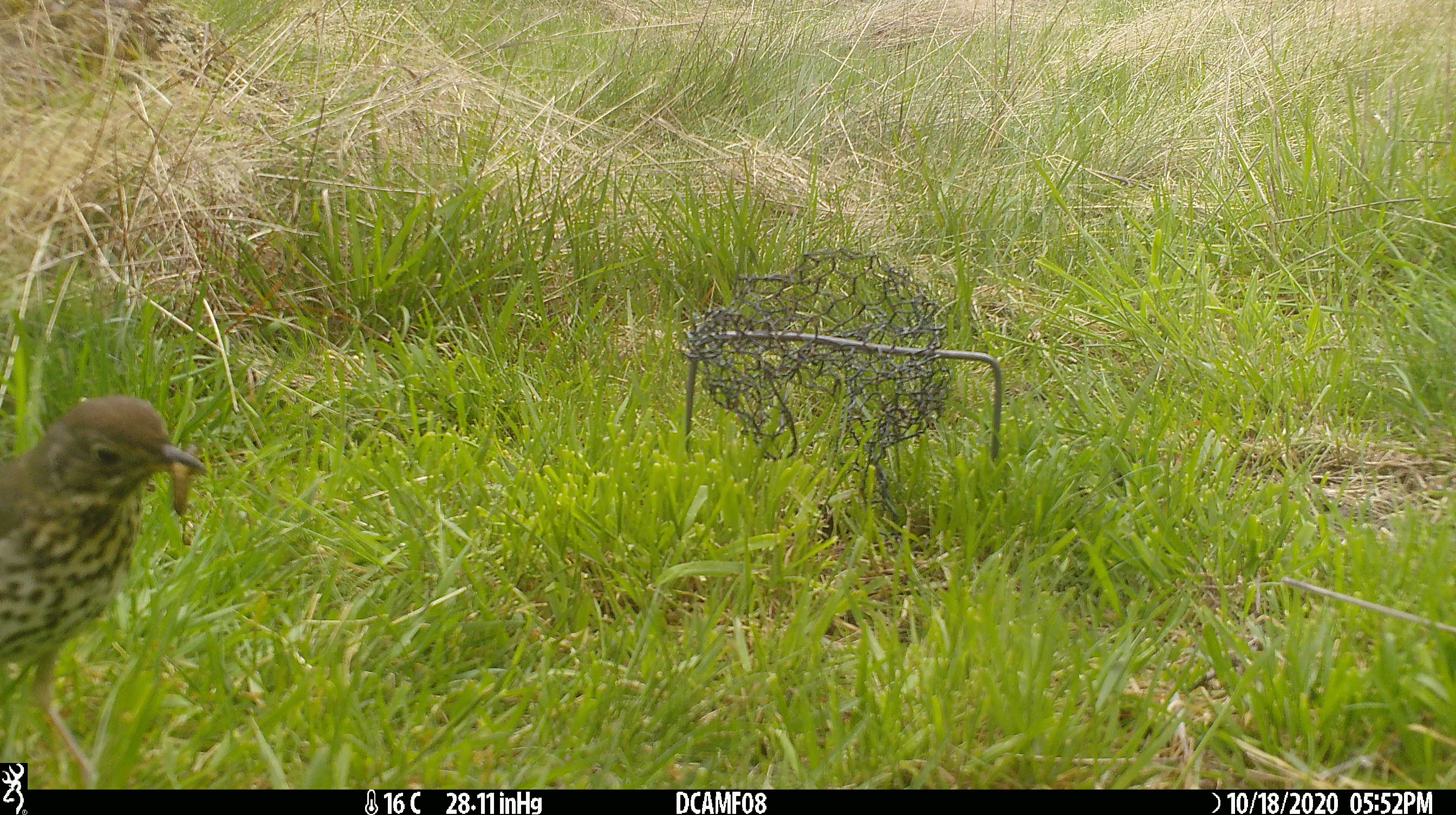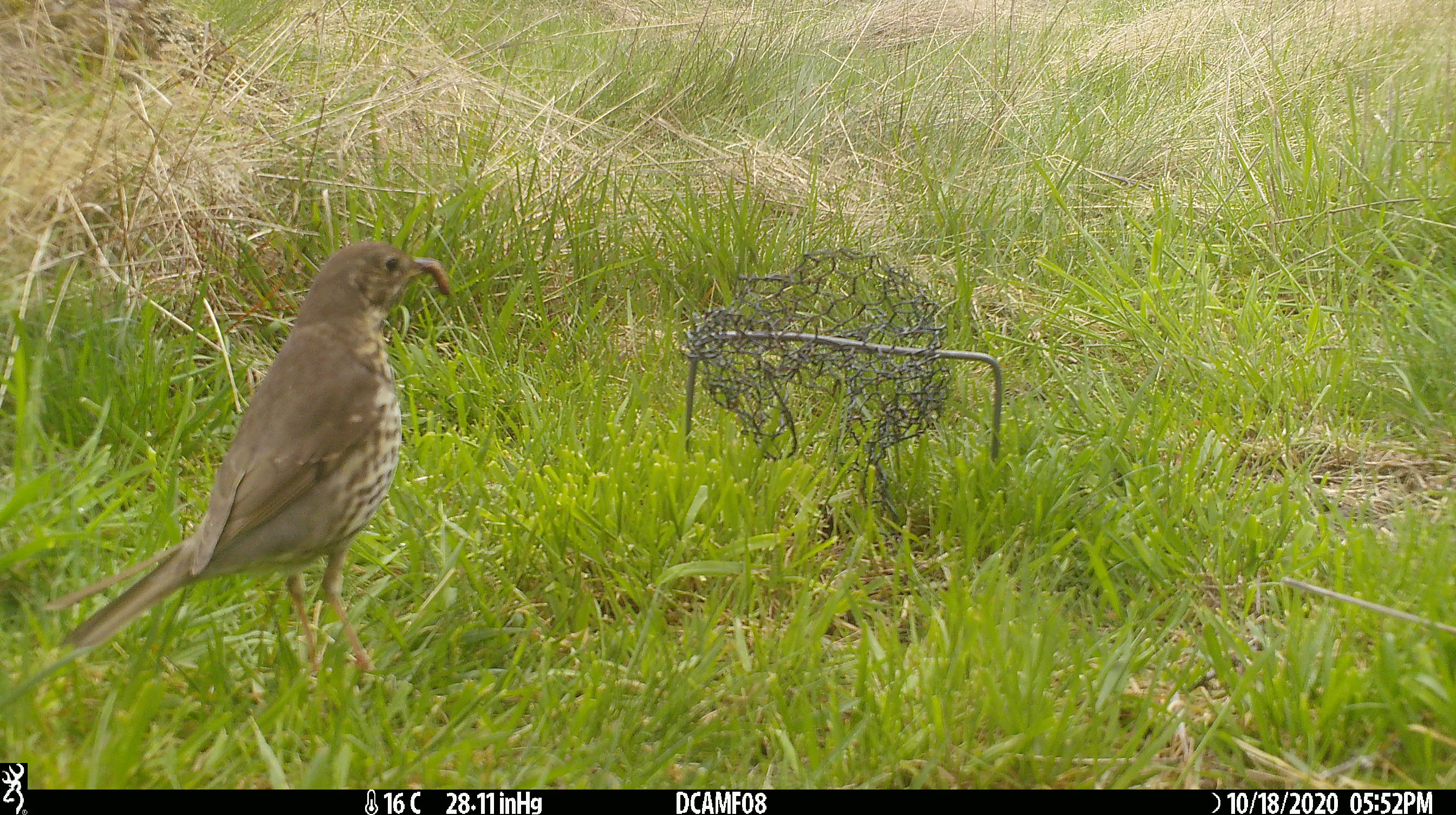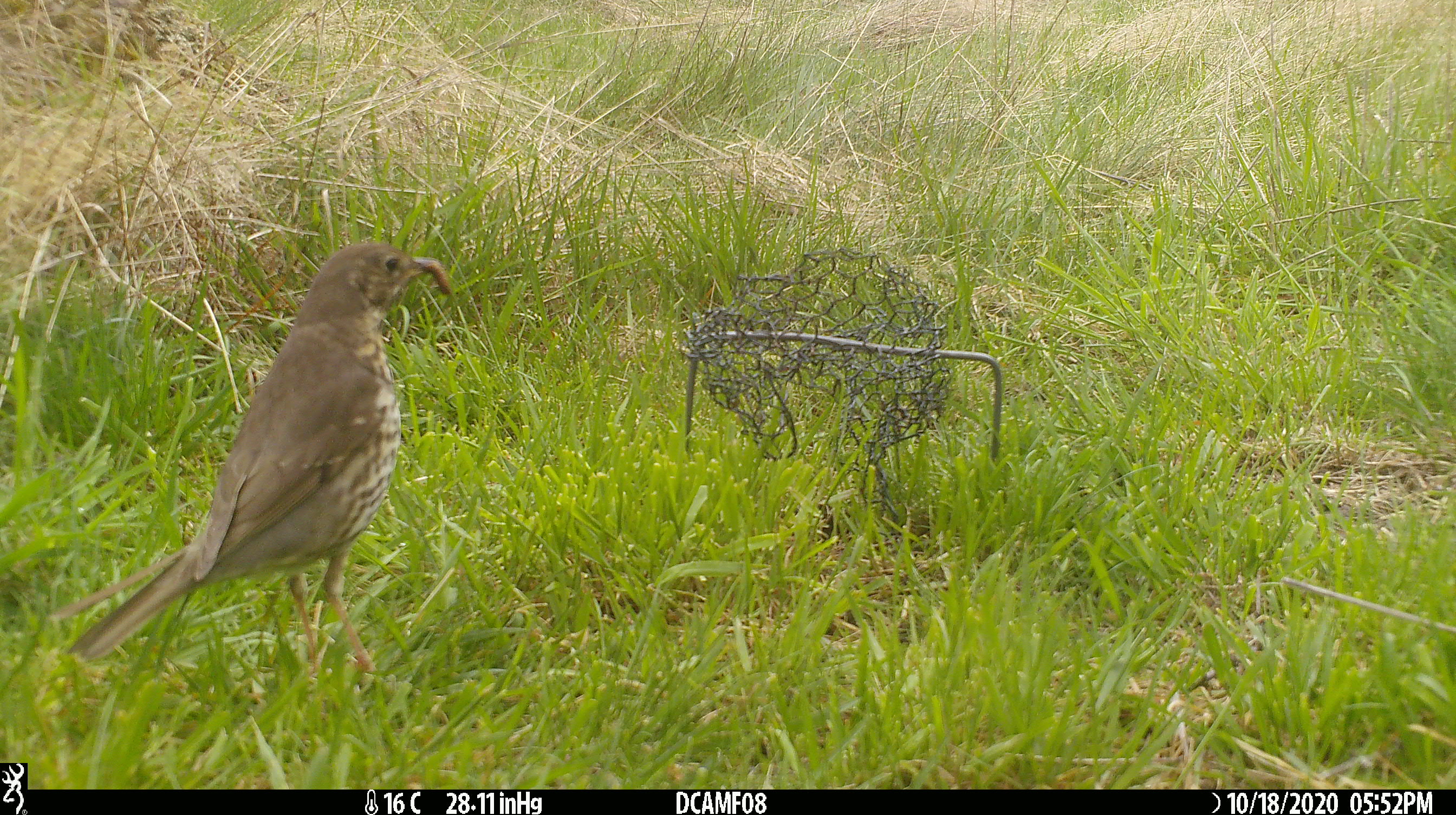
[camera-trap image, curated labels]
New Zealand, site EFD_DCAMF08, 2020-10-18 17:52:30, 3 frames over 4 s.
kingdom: Animalia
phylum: Chordata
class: Aves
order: Passeriformes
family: Turdidae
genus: Turdus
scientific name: Turdus philomelos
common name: song thrush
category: thrush